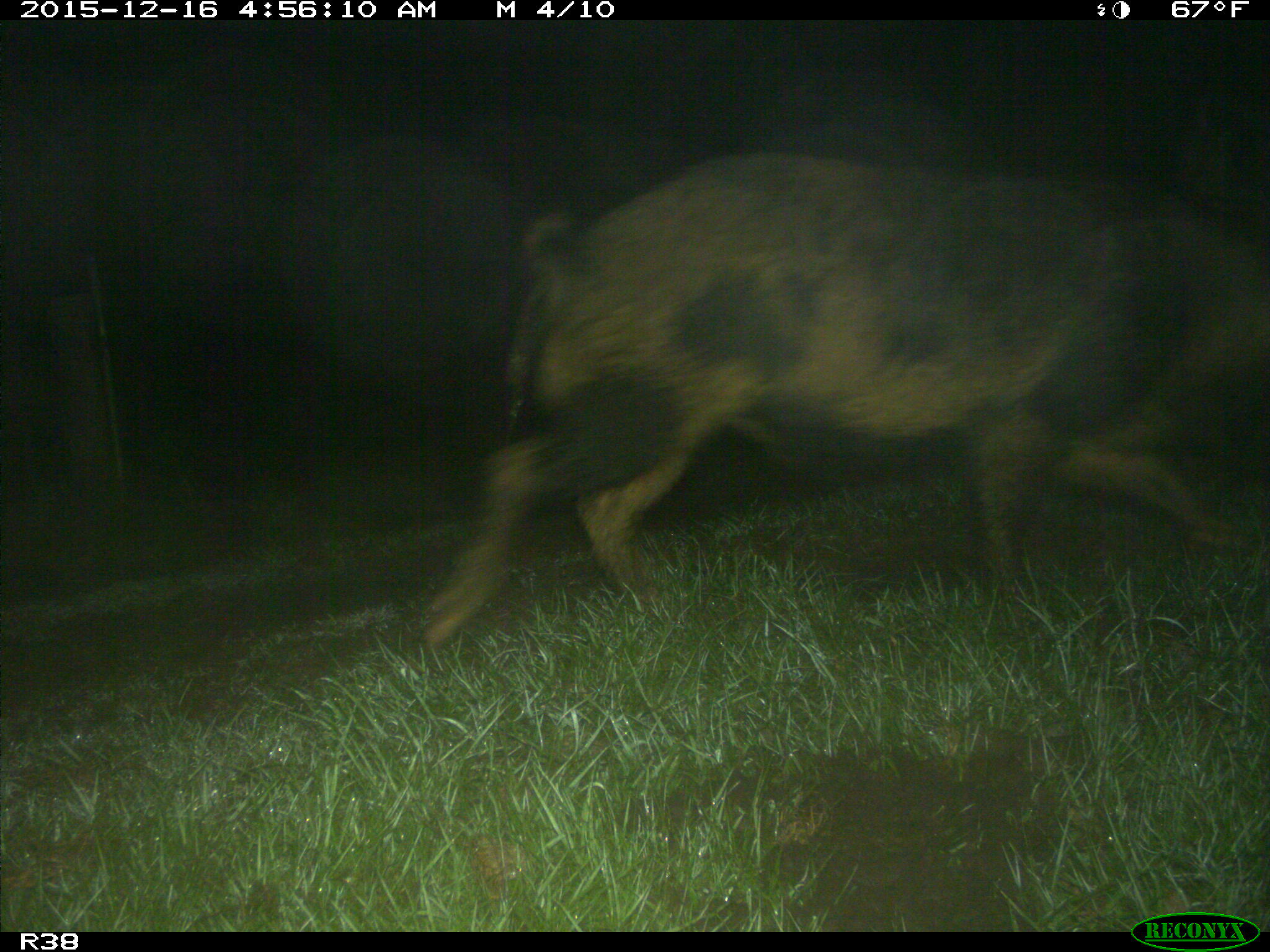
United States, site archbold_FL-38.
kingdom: Animalia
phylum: Chordata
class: Mammalia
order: Artiodactyla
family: Suidae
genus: Sus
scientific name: Sus scrofa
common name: wild boar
Sus scrofa (wild boar).